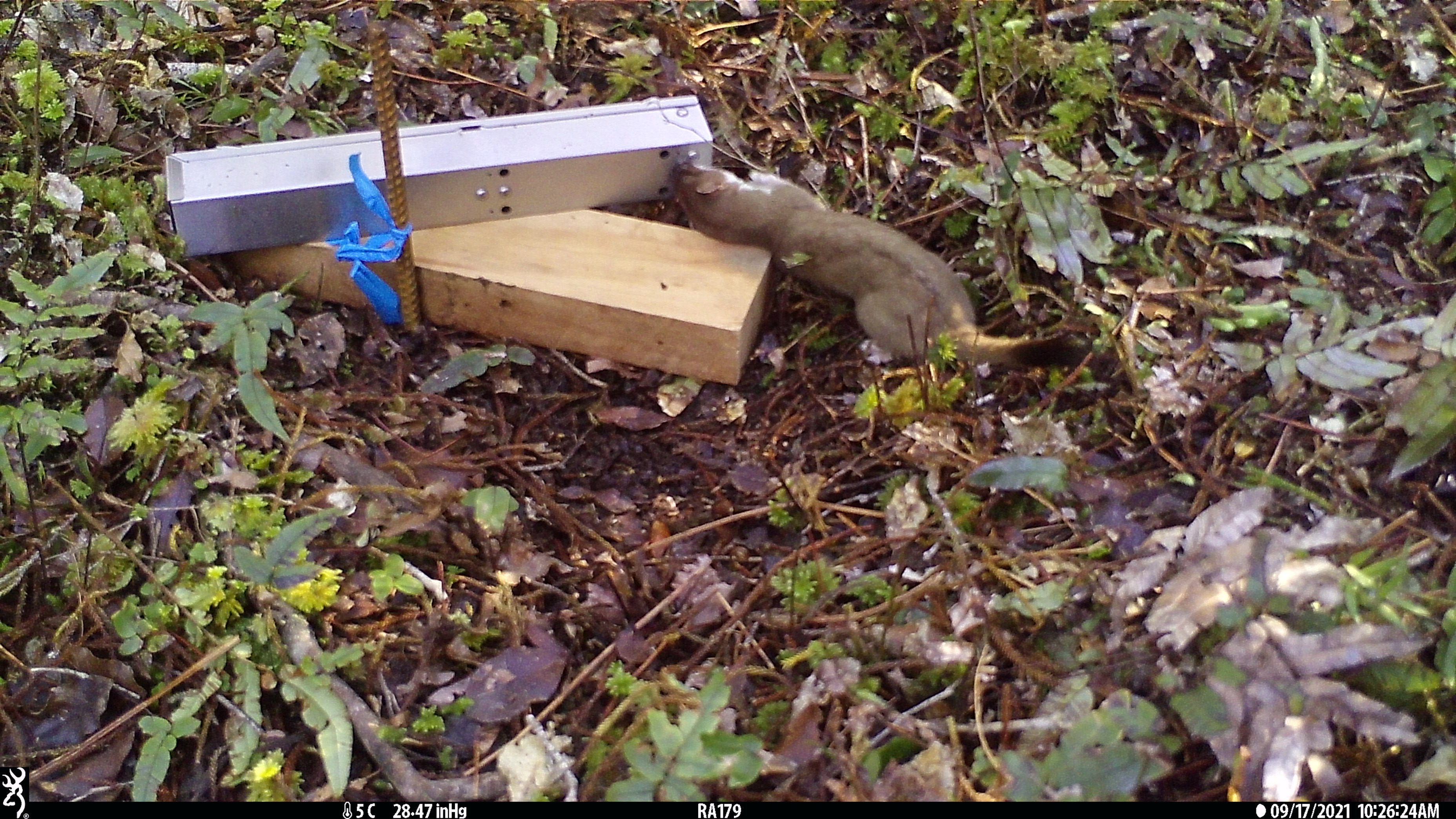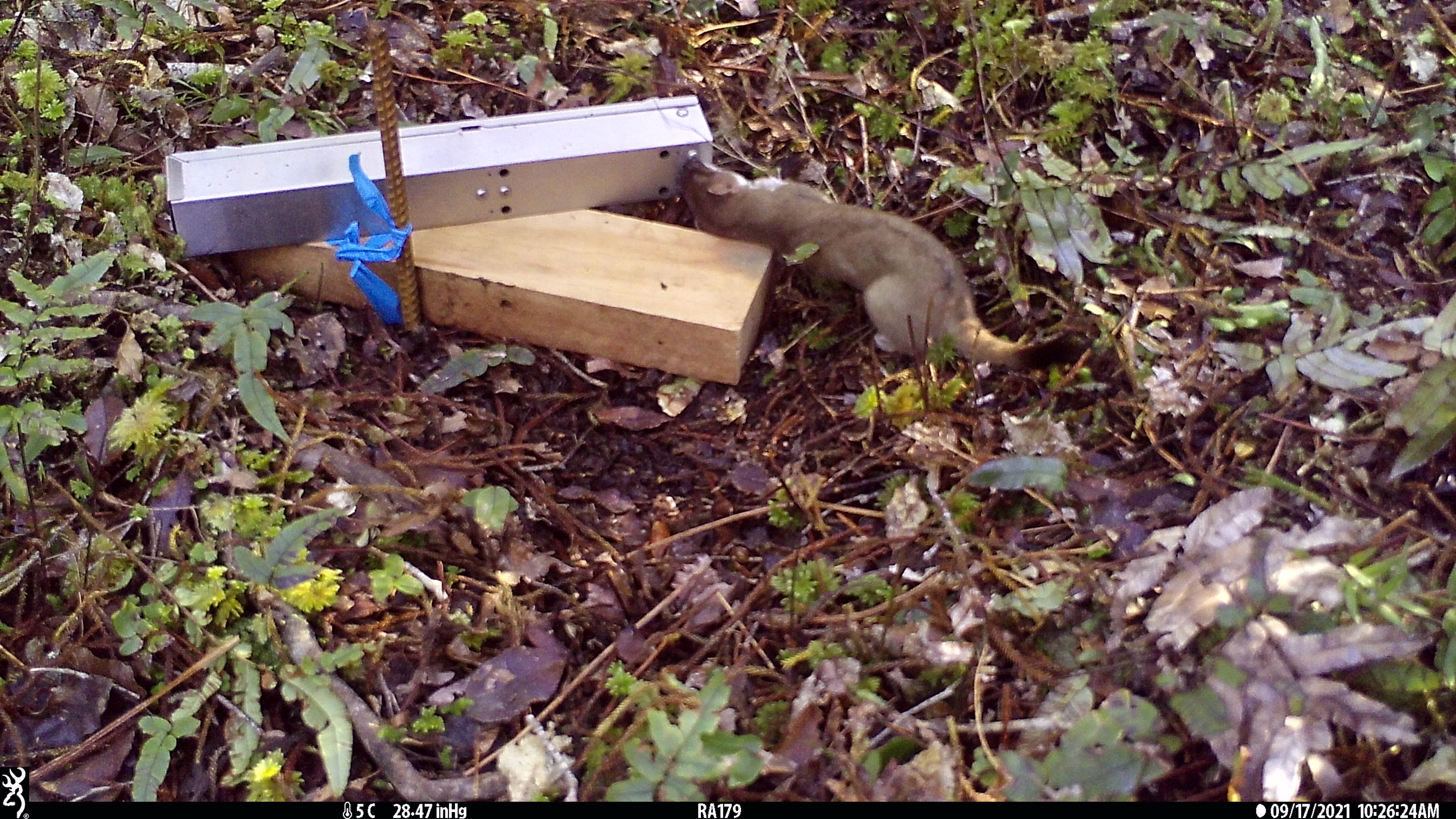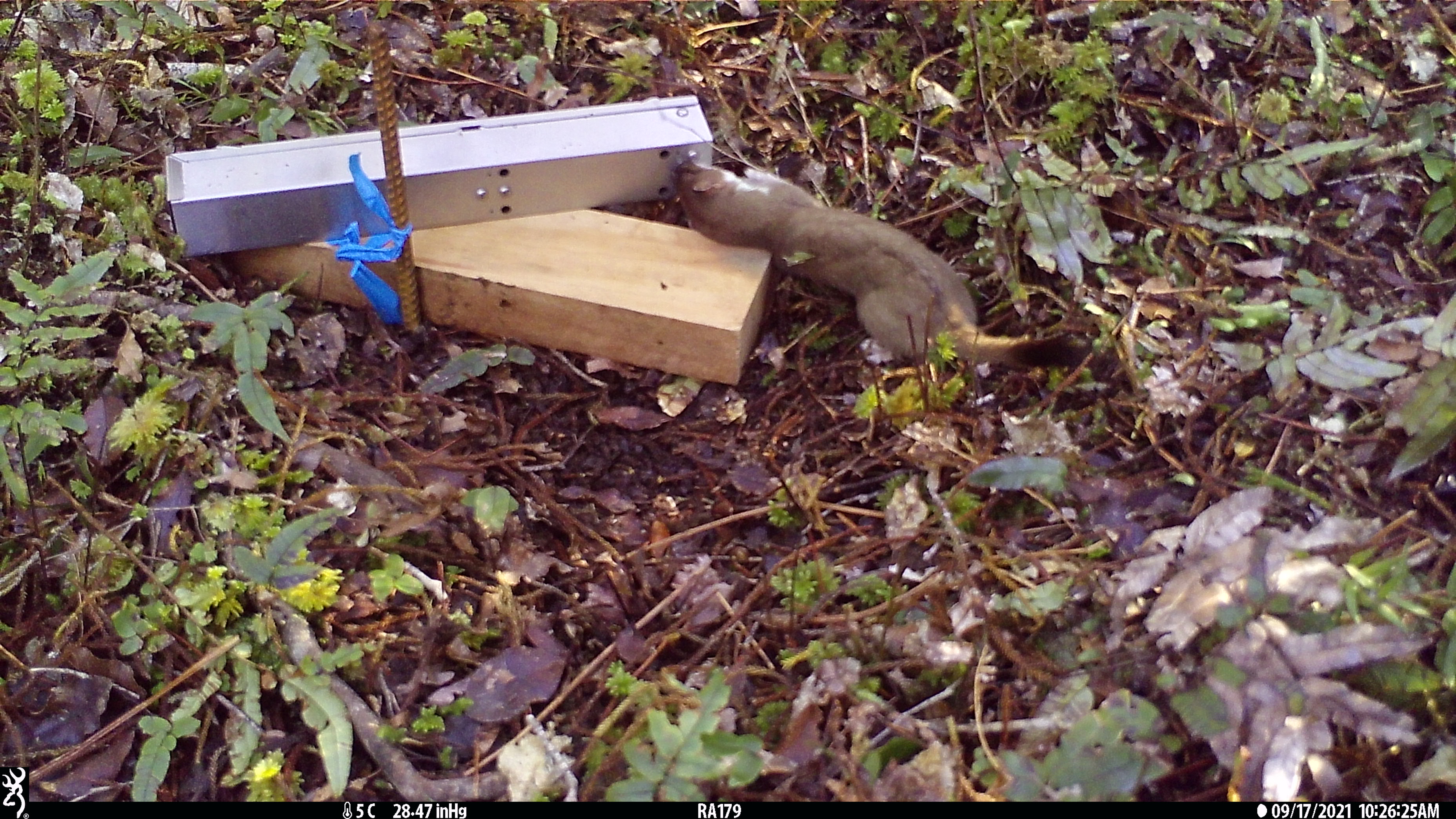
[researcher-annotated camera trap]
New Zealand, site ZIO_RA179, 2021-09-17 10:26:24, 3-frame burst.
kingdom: Animalia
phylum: Chordata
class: Mammalia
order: Carnivora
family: Mustelidae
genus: Mustela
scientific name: Mustela erminea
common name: stoat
Stoat (Mustela erminea).